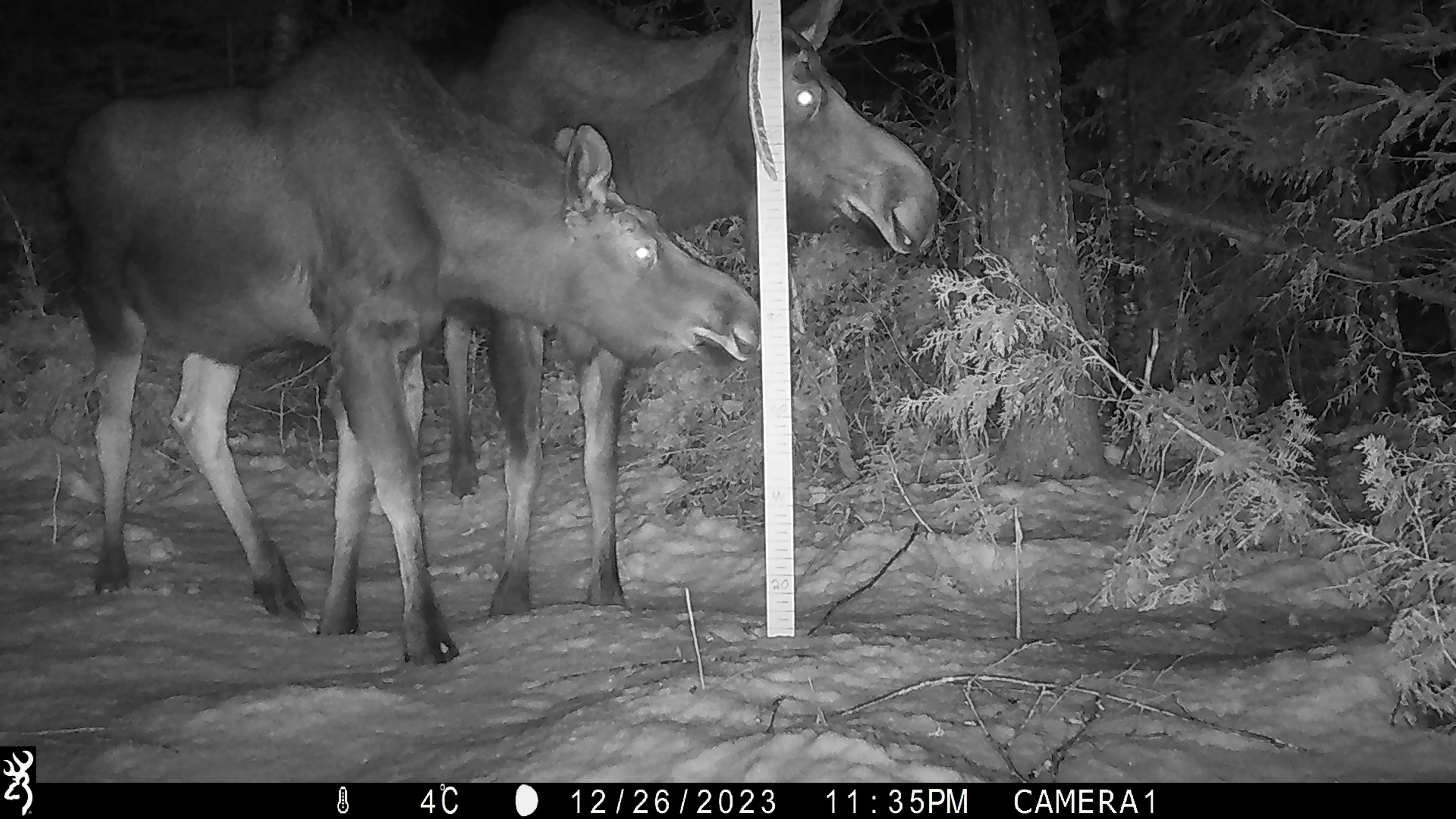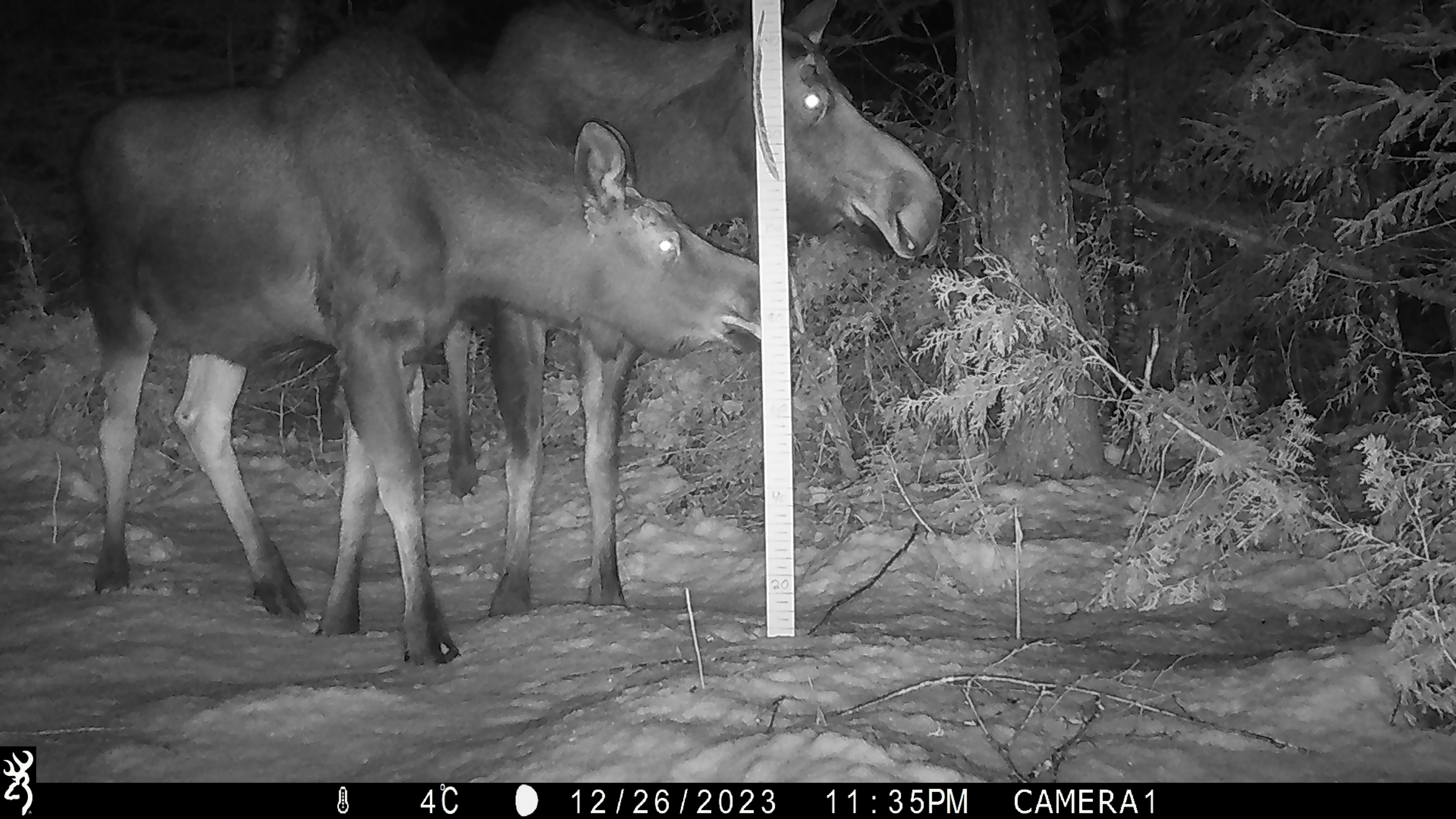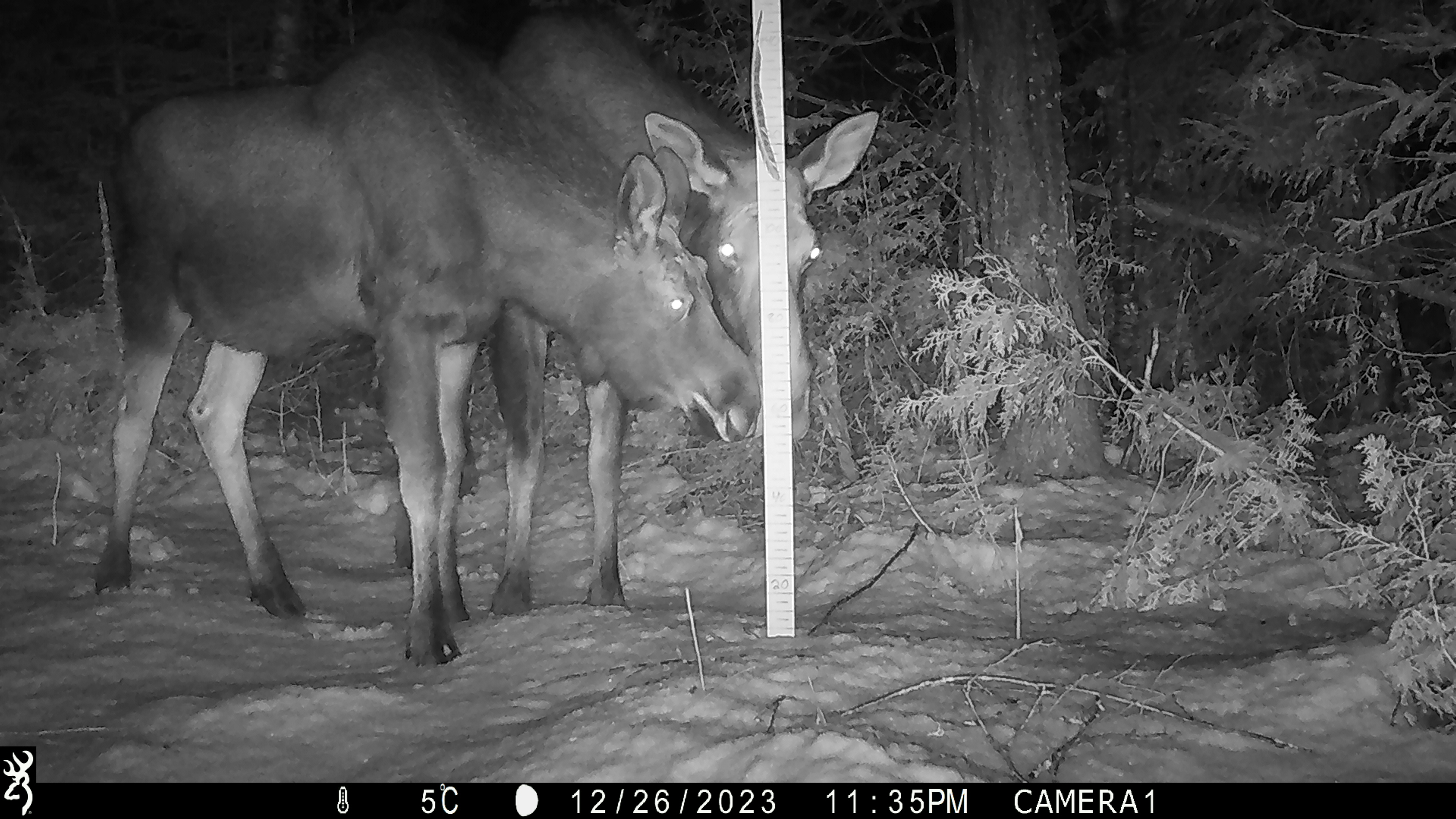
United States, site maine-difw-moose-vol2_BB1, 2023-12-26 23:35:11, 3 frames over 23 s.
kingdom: Animalia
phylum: Chordata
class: Mammalia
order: Artiodactyla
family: Cervidae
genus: Alces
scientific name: Alces alces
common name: moose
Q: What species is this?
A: Moose (Alces alces).